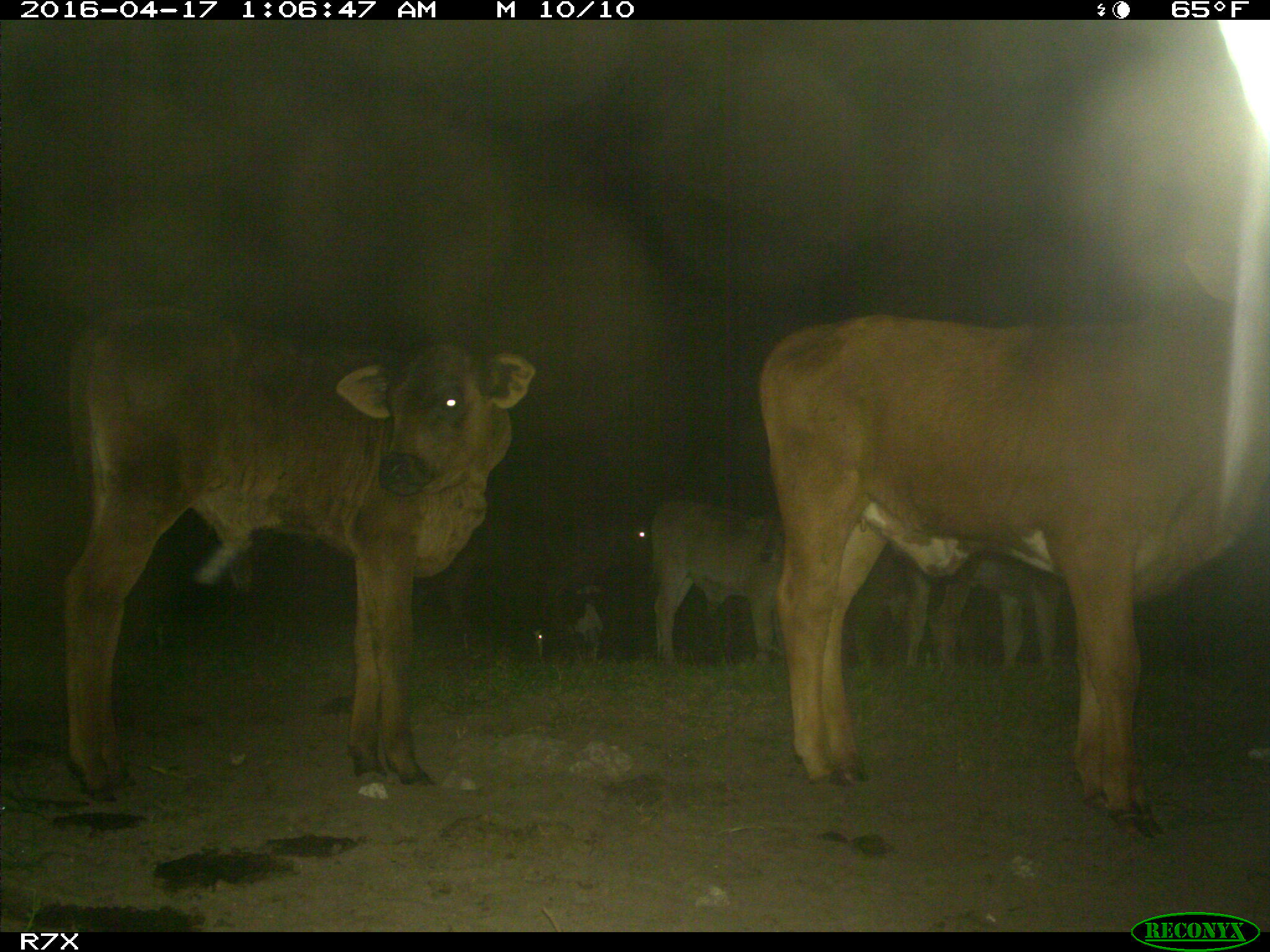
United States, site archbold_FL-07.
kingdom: Animalia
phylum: Chordata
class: Mammalia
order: Artiodactyla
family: Bovidae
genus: Bos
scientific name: Bos taurus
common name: domestic cow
Bos taurus (domestic cow).